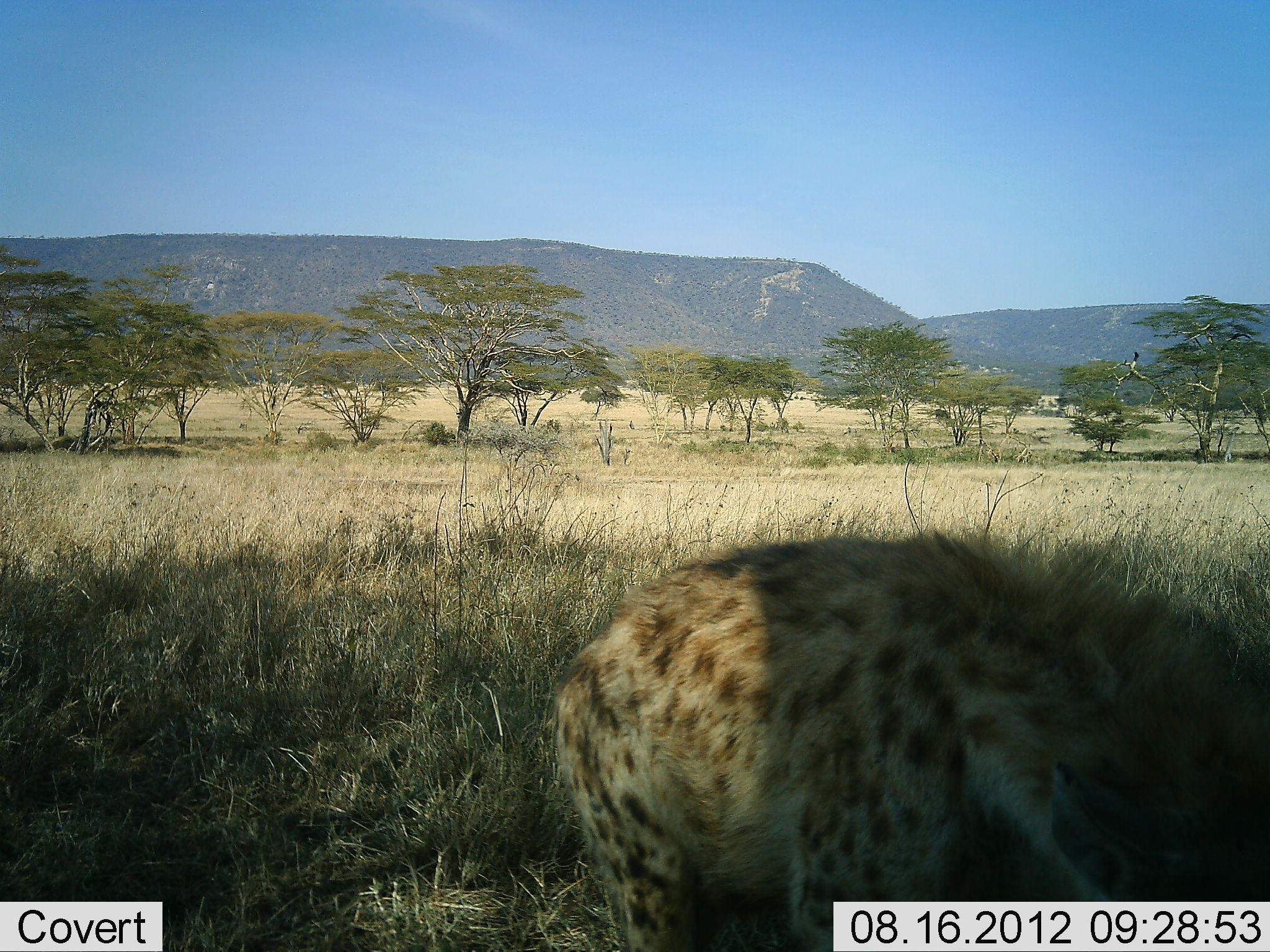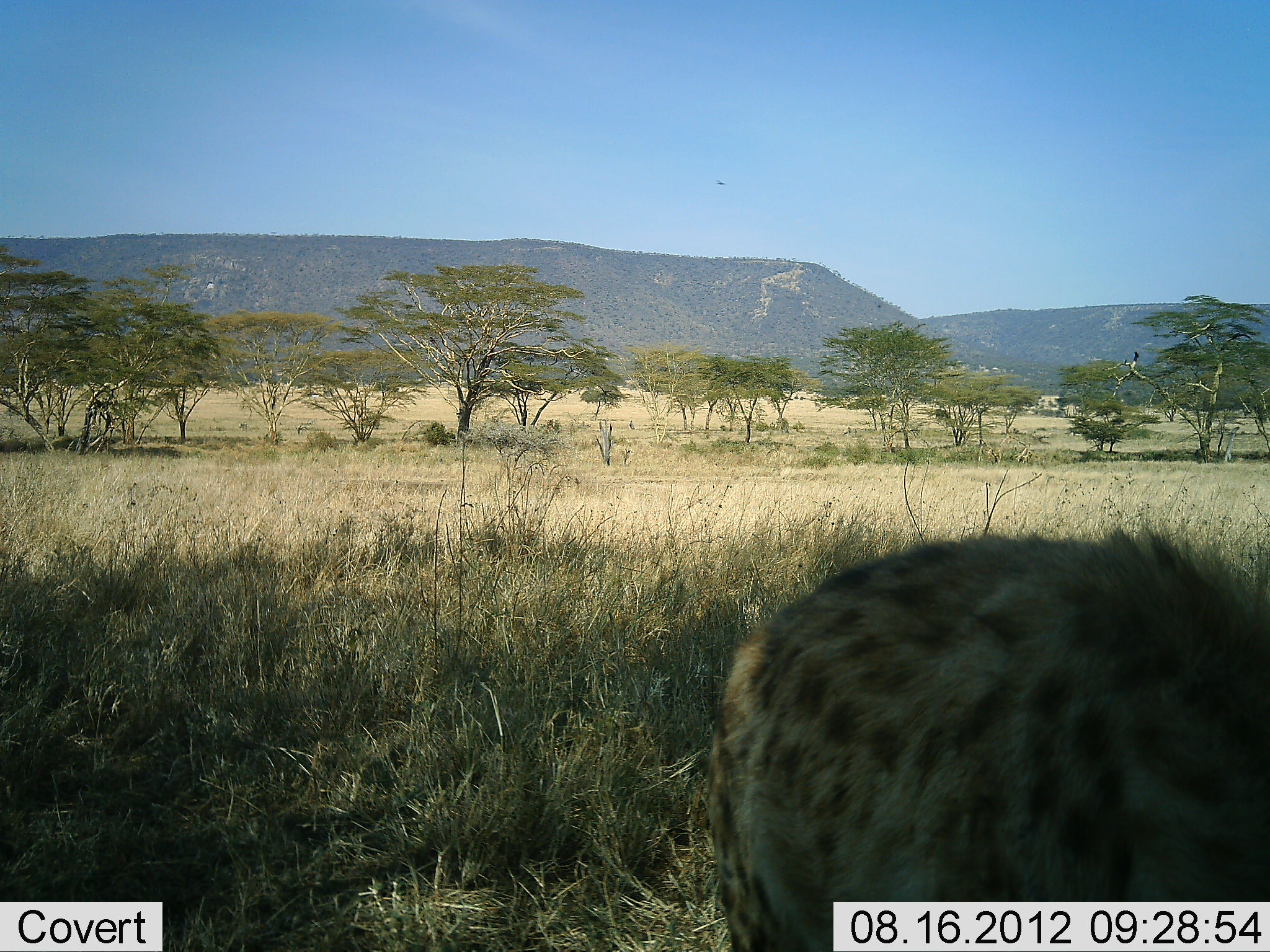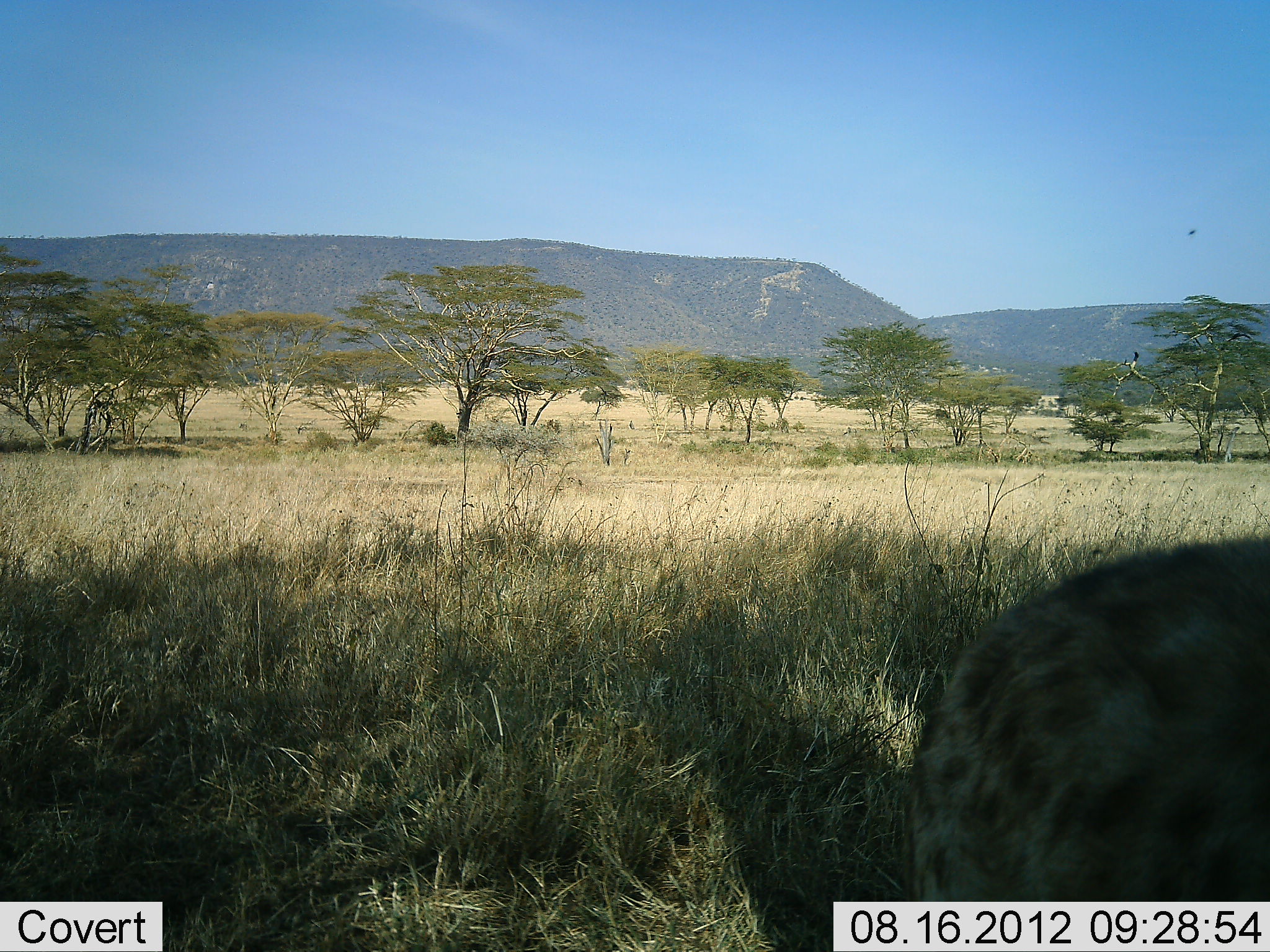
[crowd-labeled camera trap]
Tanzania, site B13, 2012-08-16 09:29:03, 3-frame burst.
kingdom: Animalia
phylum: Chordata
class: Mammalia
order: Carnivora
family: Hyaenidae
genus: Crocuta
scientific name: Crocuta crocuta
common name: spotted hyena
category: hyenaspotted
Hyenaspotted (spotted hyena) (Crocuta crocuta), count 1. Behavior (volunteer vote fractions): standing 10%, resting 0%, moving 90%, interacting 0%. Young present (vote fraction): 0%. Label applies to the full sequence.